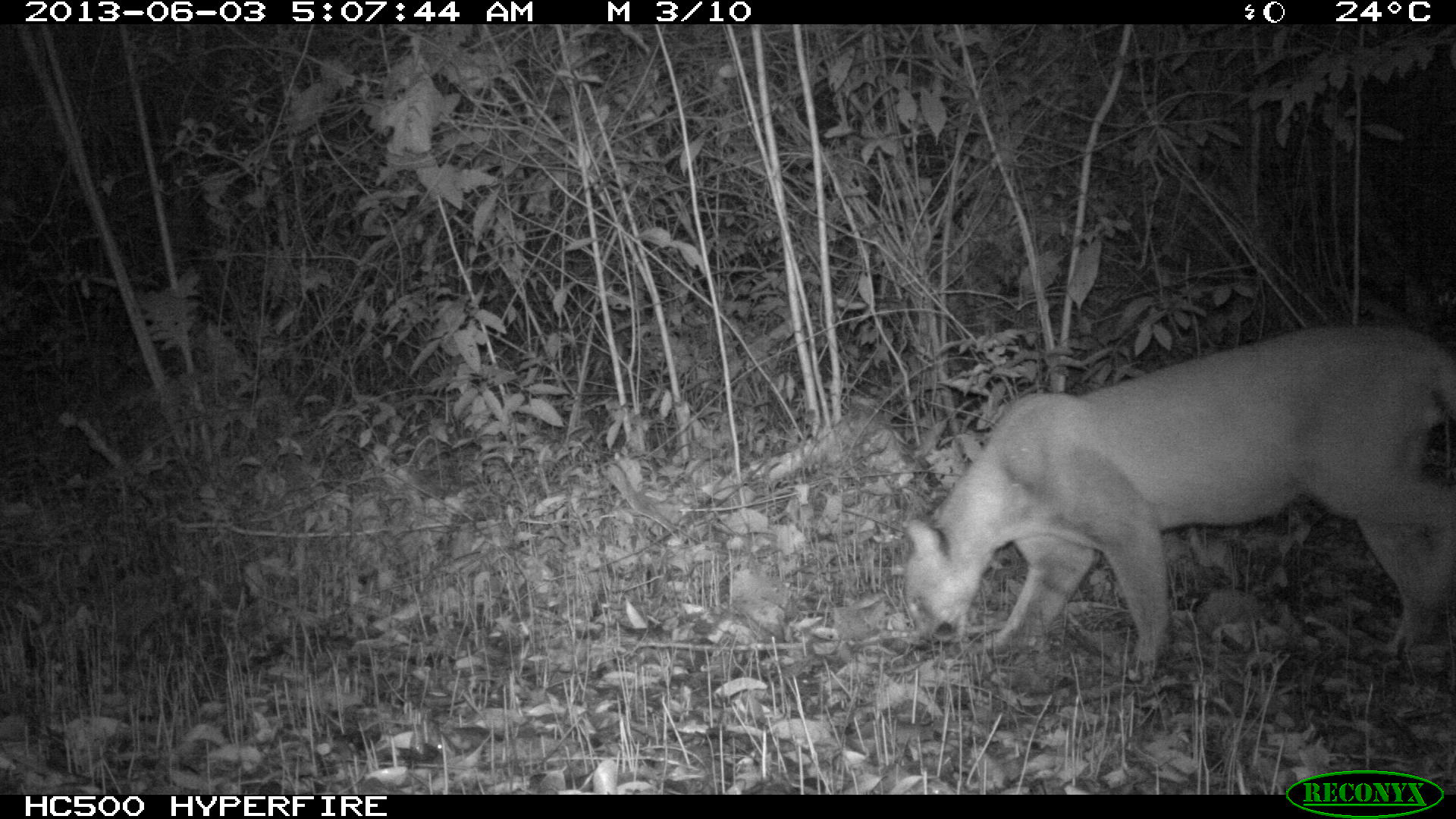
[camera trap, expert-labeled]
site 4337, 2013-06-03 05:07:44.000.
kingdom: Animalia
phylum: Chordata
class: Mammalia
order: Carnivora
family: Felidae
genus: Puma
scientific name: Puma concolor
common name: mountain lion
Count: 1.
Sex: male.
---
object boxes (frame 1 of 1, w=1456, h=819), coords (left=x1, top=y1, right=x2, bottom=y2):
puma concolor: (left=900, top=319, right=1456, bottom=658)